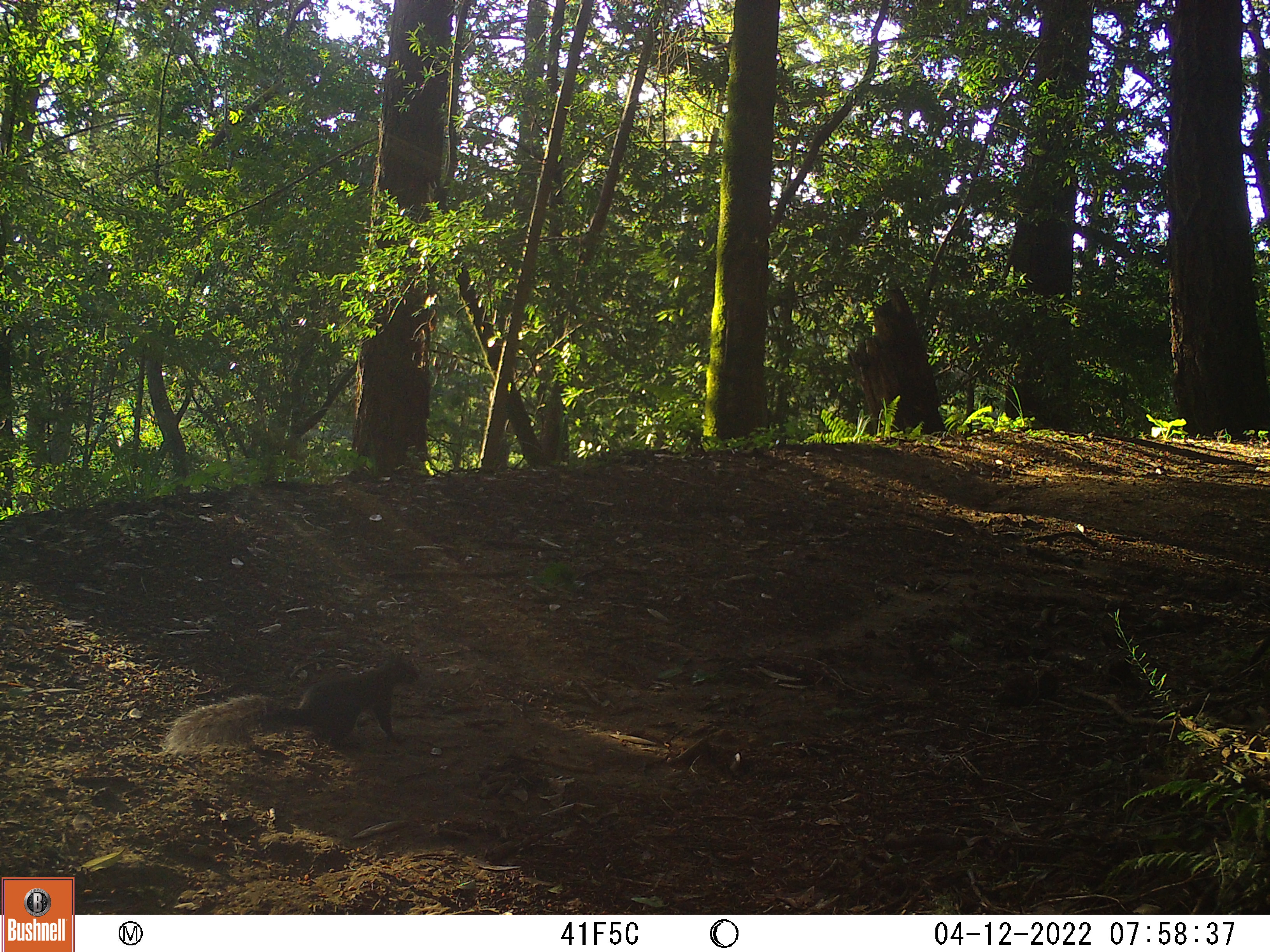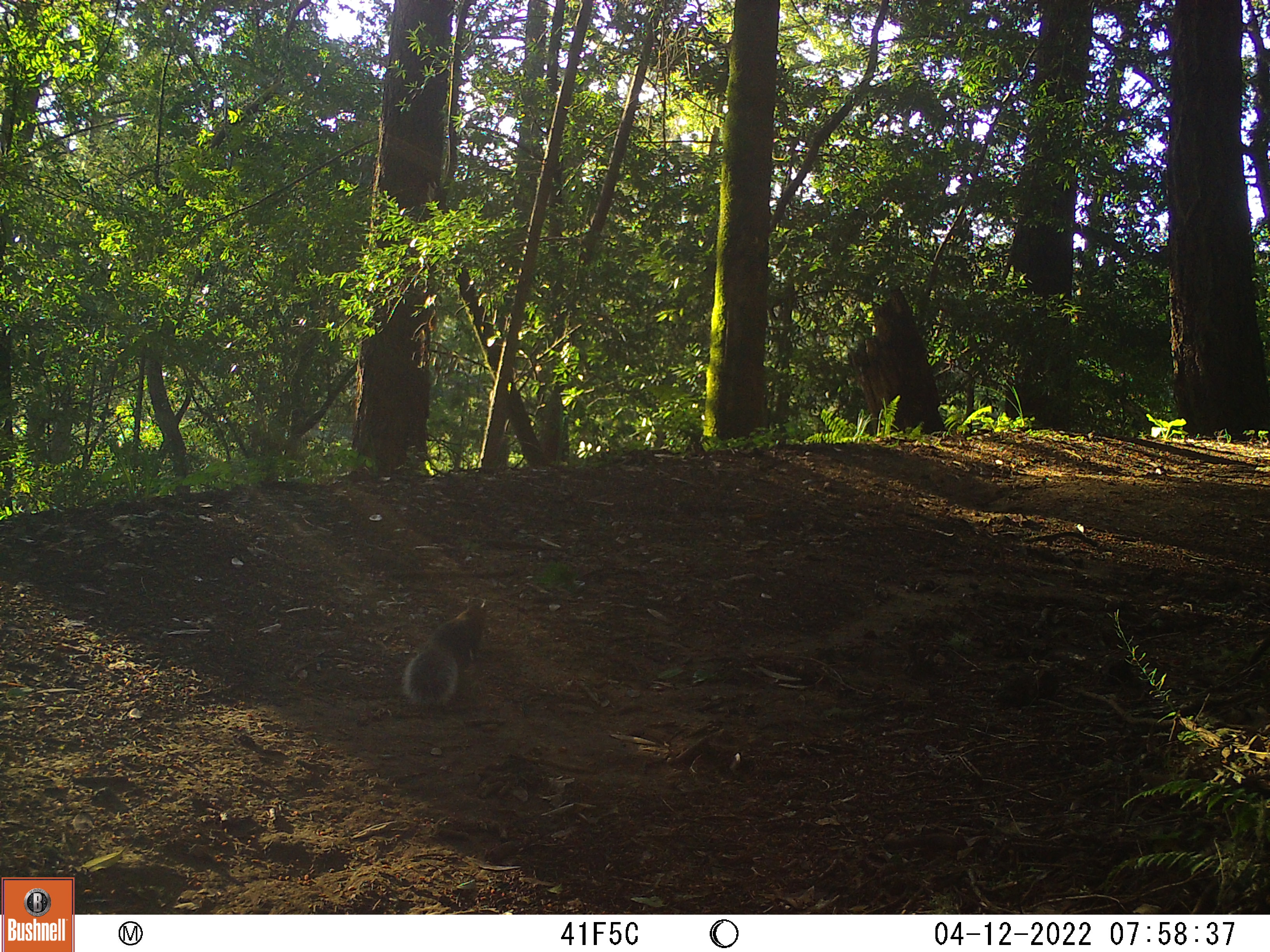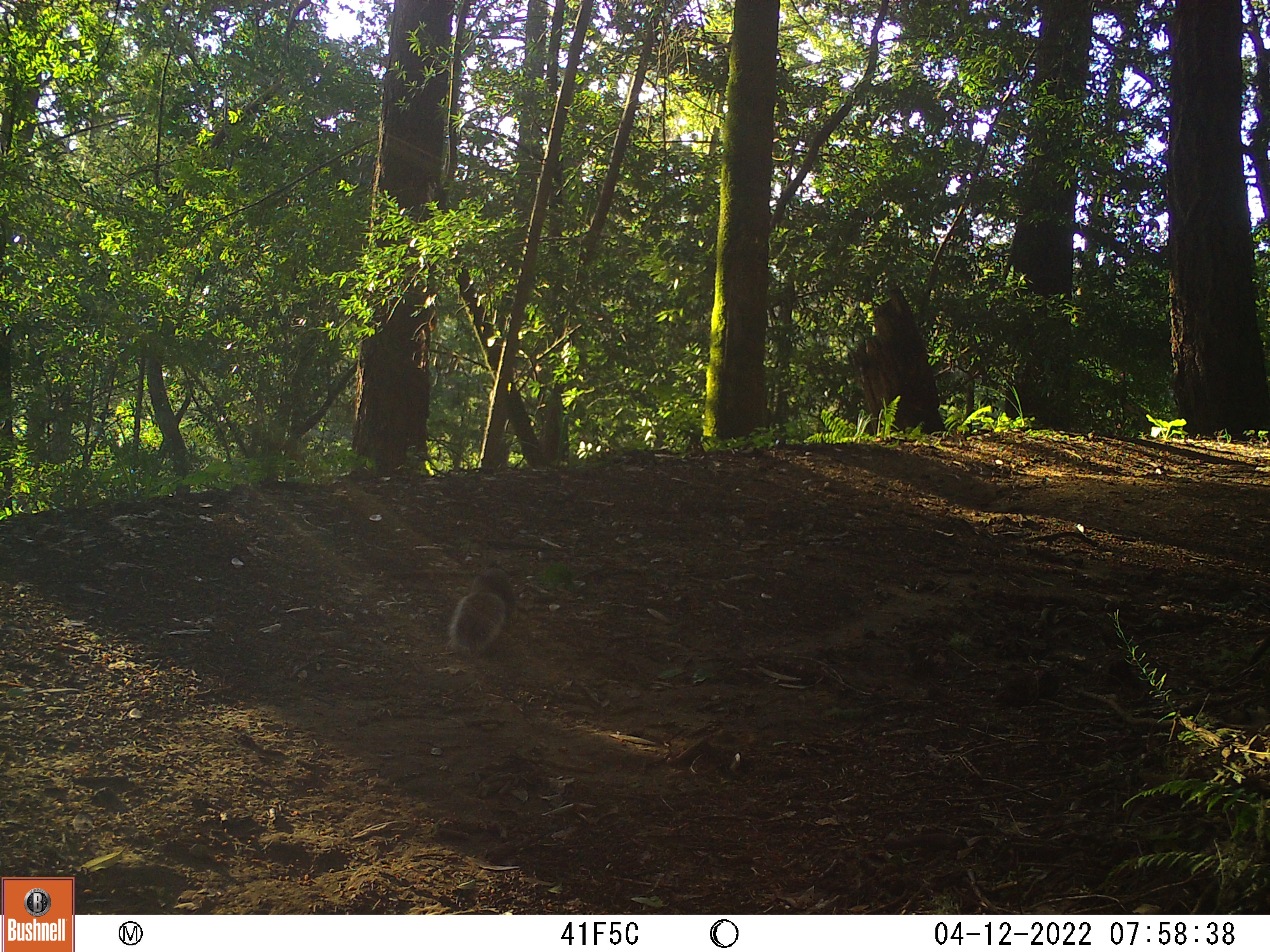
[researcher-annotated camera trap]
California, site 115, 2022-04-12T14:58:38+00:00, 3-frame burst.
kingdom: Animalia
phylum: Chordata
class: Mammalia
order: Rodentia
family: Sciuridae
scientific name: Sciuridae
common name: squirrel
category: unknown squirrel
Unknown squirrel (squirrel) (Sciuridae).